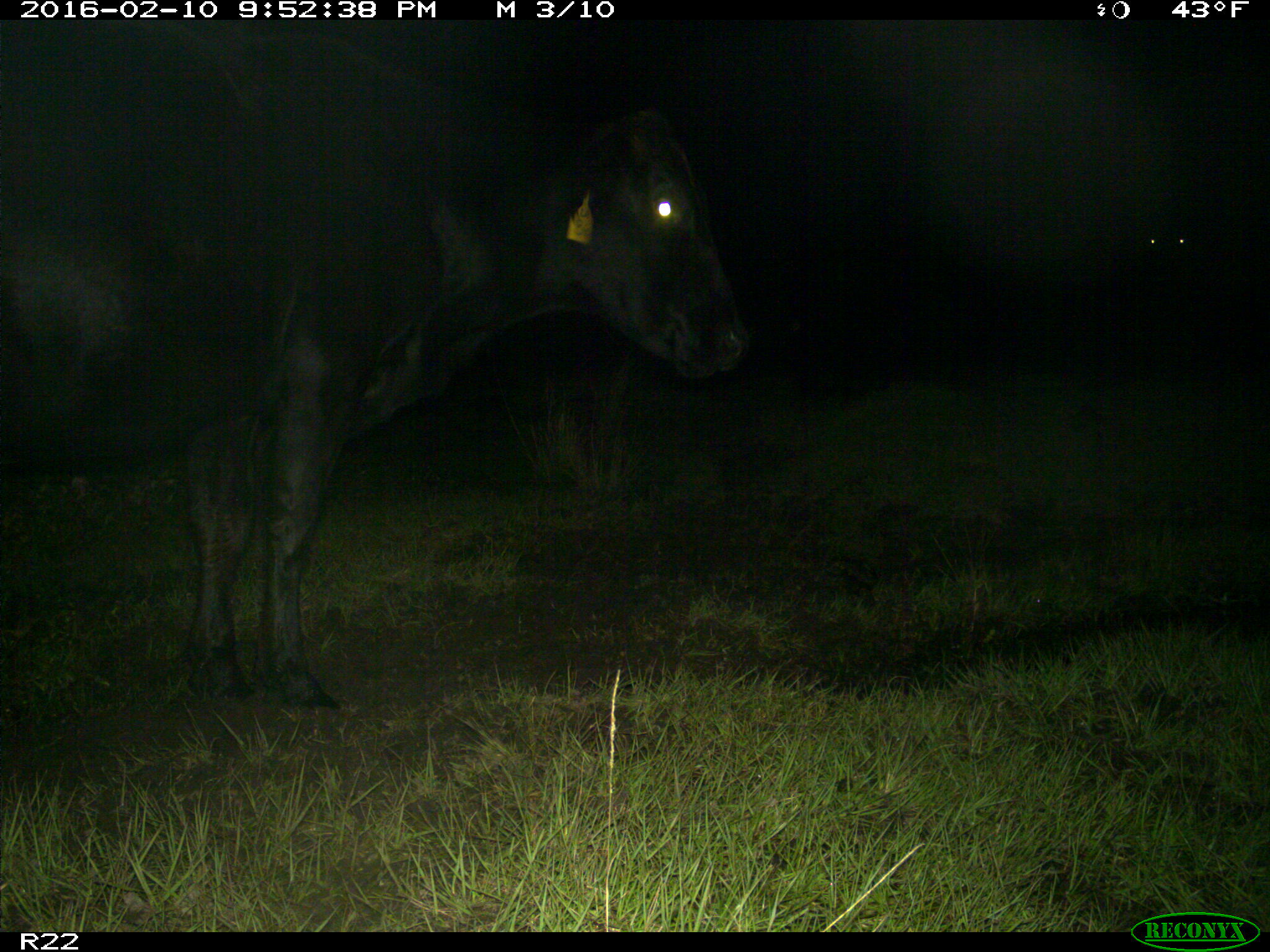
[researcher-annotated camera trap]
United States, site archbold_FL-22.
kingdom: Animalia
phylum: Chordata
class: Mammalia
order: Artiodactyla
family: Bovidae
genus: Bos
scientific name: Bos taurus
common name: domestic cow